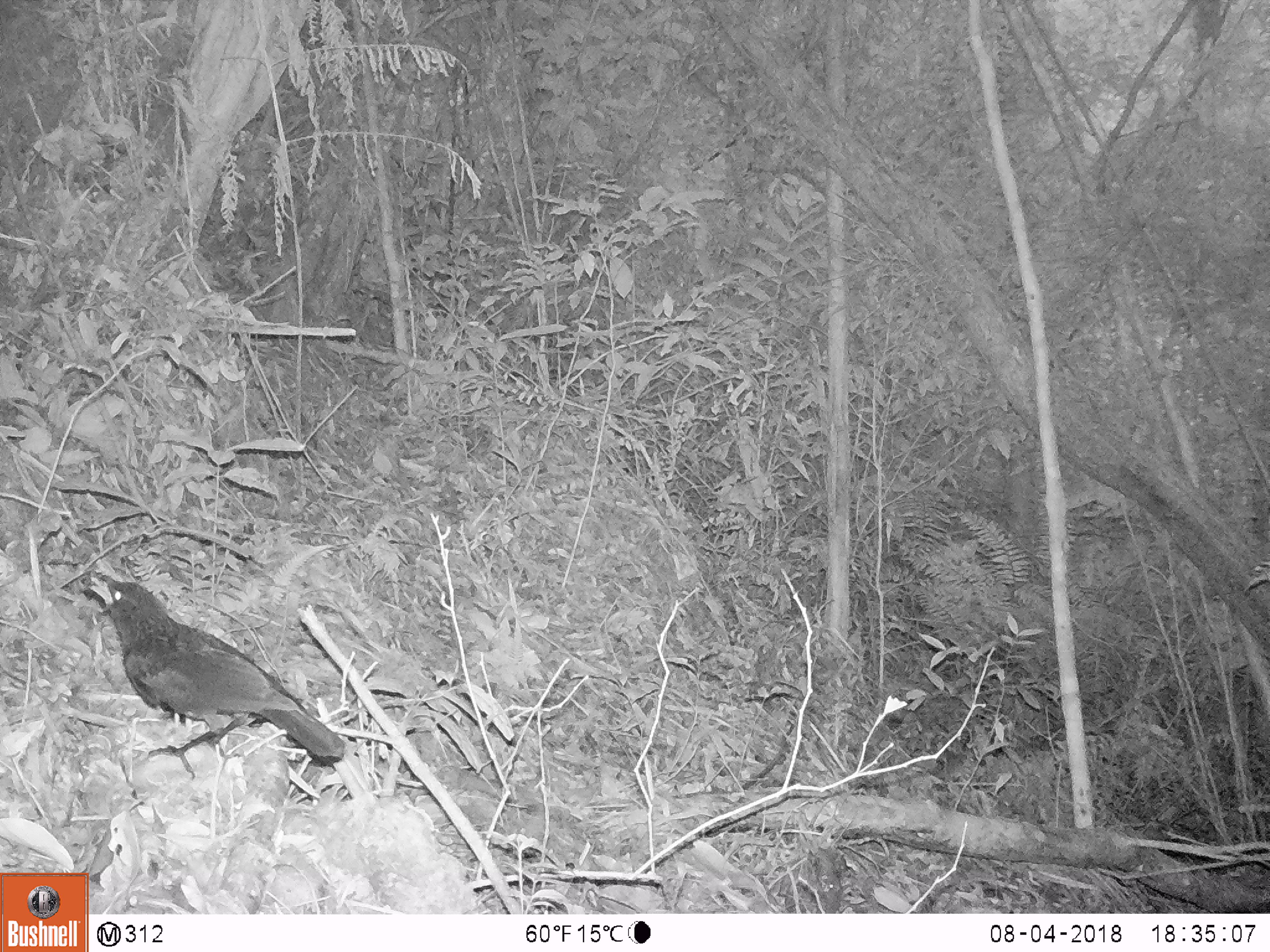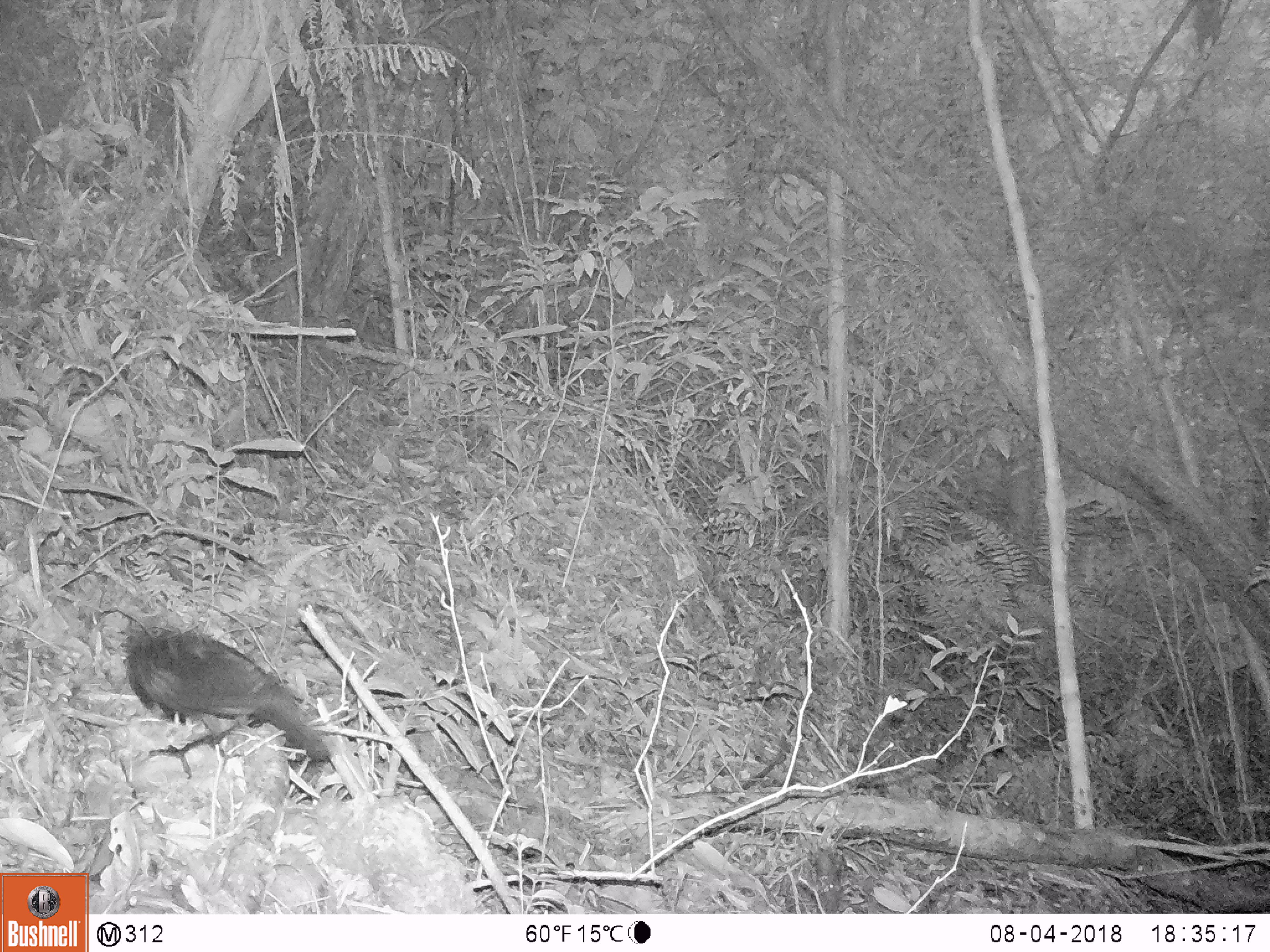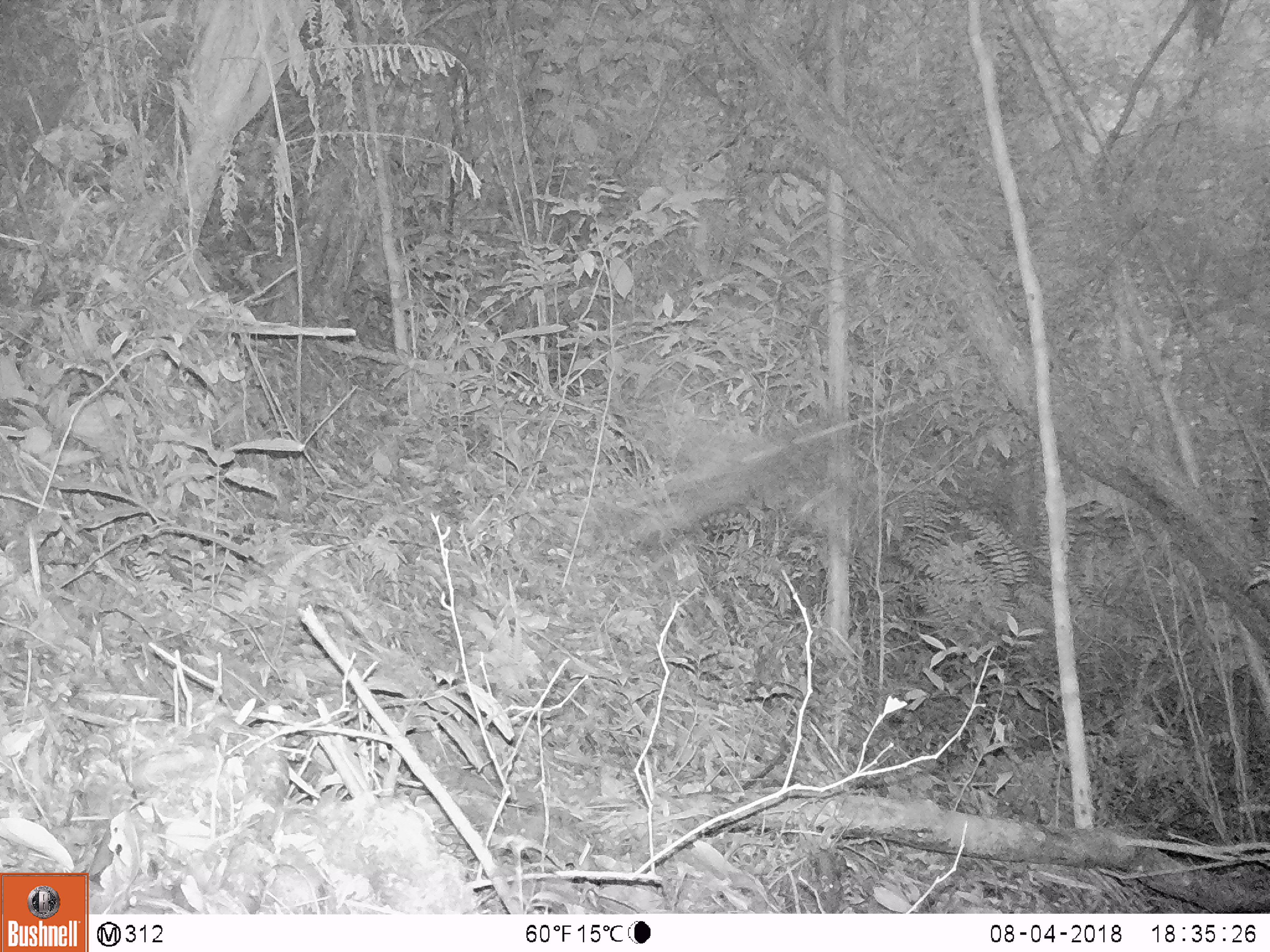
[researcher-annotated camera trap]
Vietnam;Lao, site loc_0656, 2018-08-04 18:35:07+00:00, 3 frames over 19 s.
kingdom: Animalia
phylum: Chordata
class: Aves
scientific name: Aves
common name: bird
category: unidentified bird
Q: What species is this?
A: Unidentified bird (bird) (Aves).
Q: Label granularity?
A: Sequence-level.